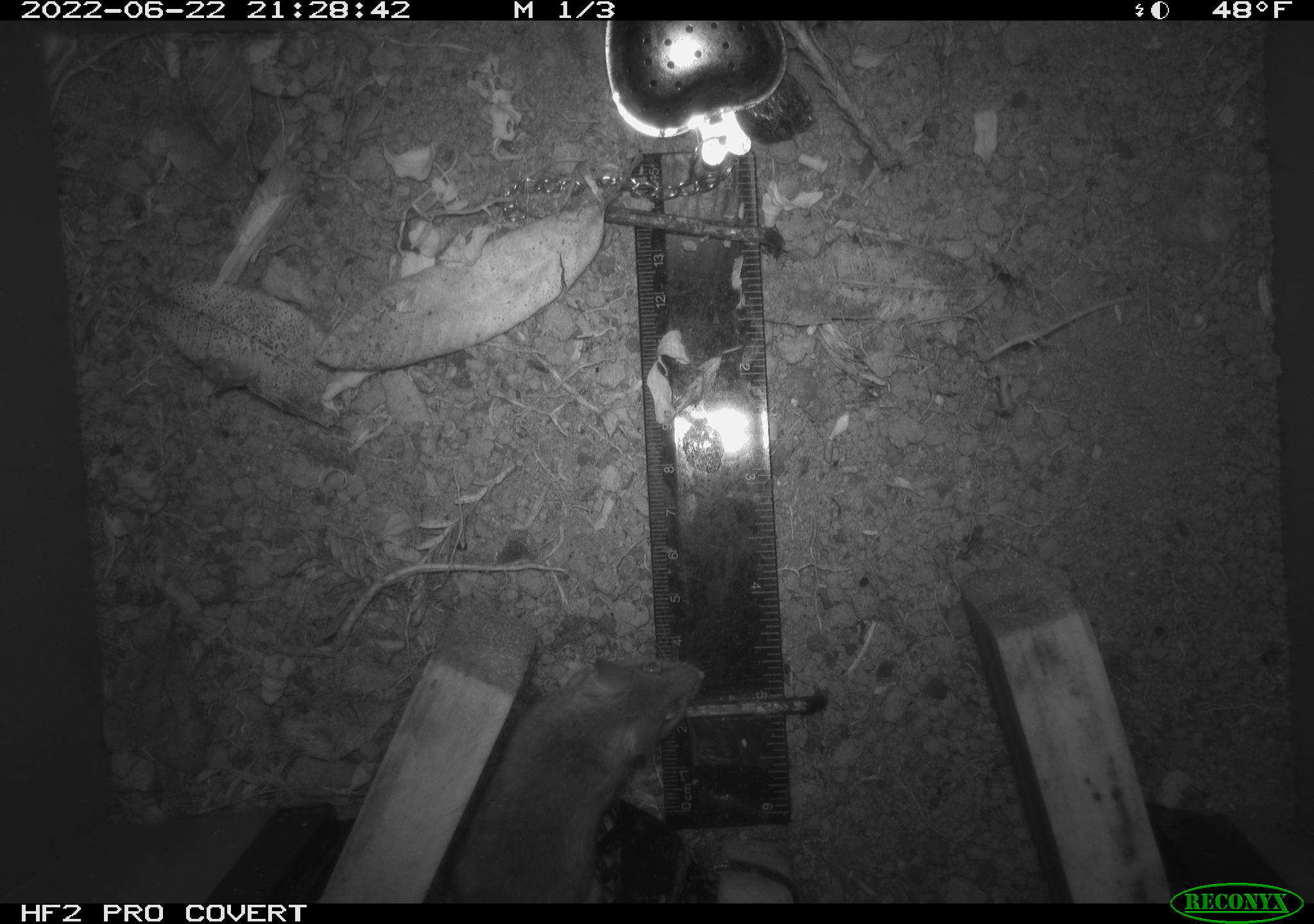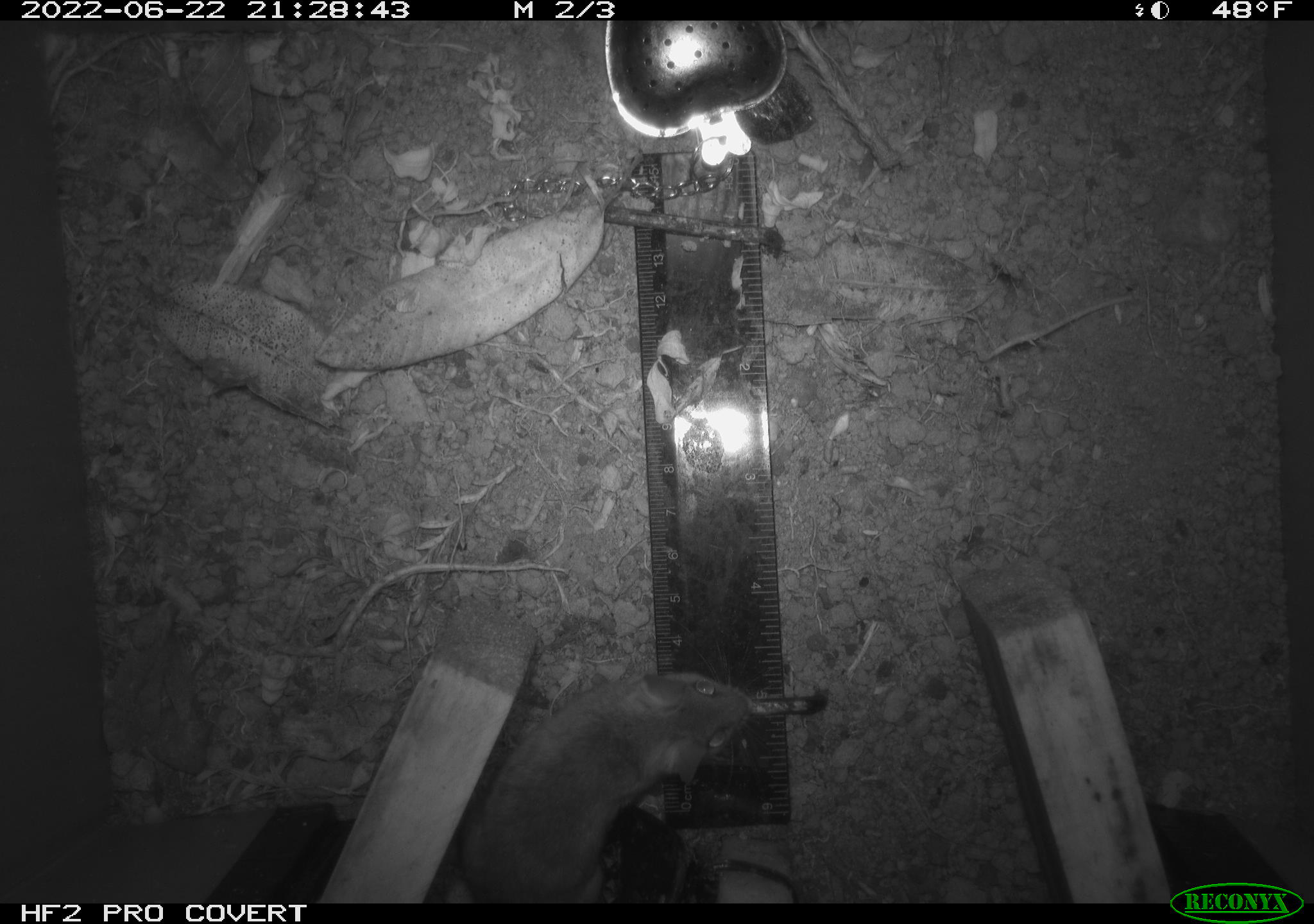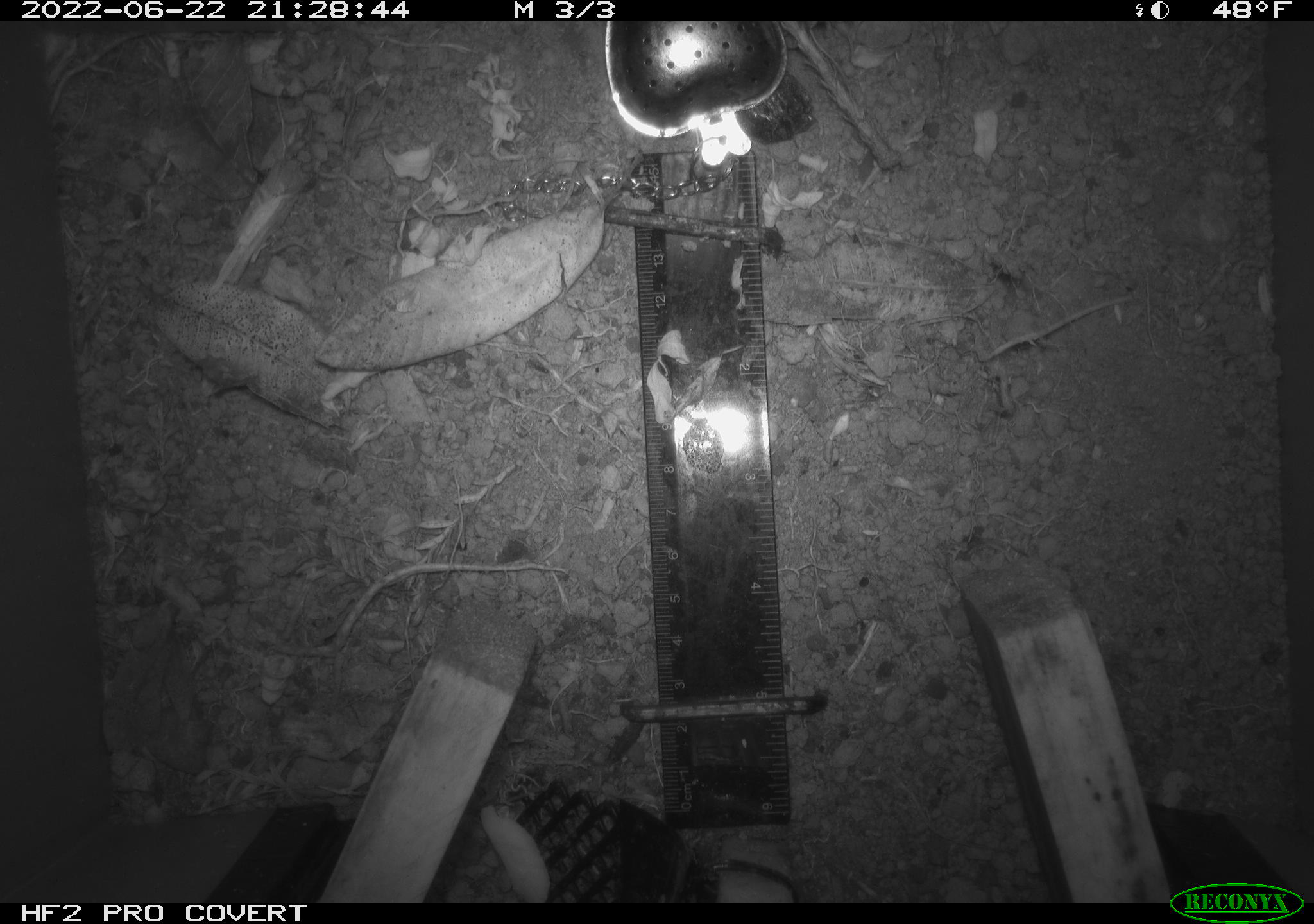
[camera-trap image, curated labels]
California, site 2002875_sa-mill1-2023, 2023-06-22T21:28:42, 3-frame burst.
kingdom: Animalia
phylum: Chordata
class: Mammalia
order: Rodentia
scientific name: Rodentia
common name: mouse species